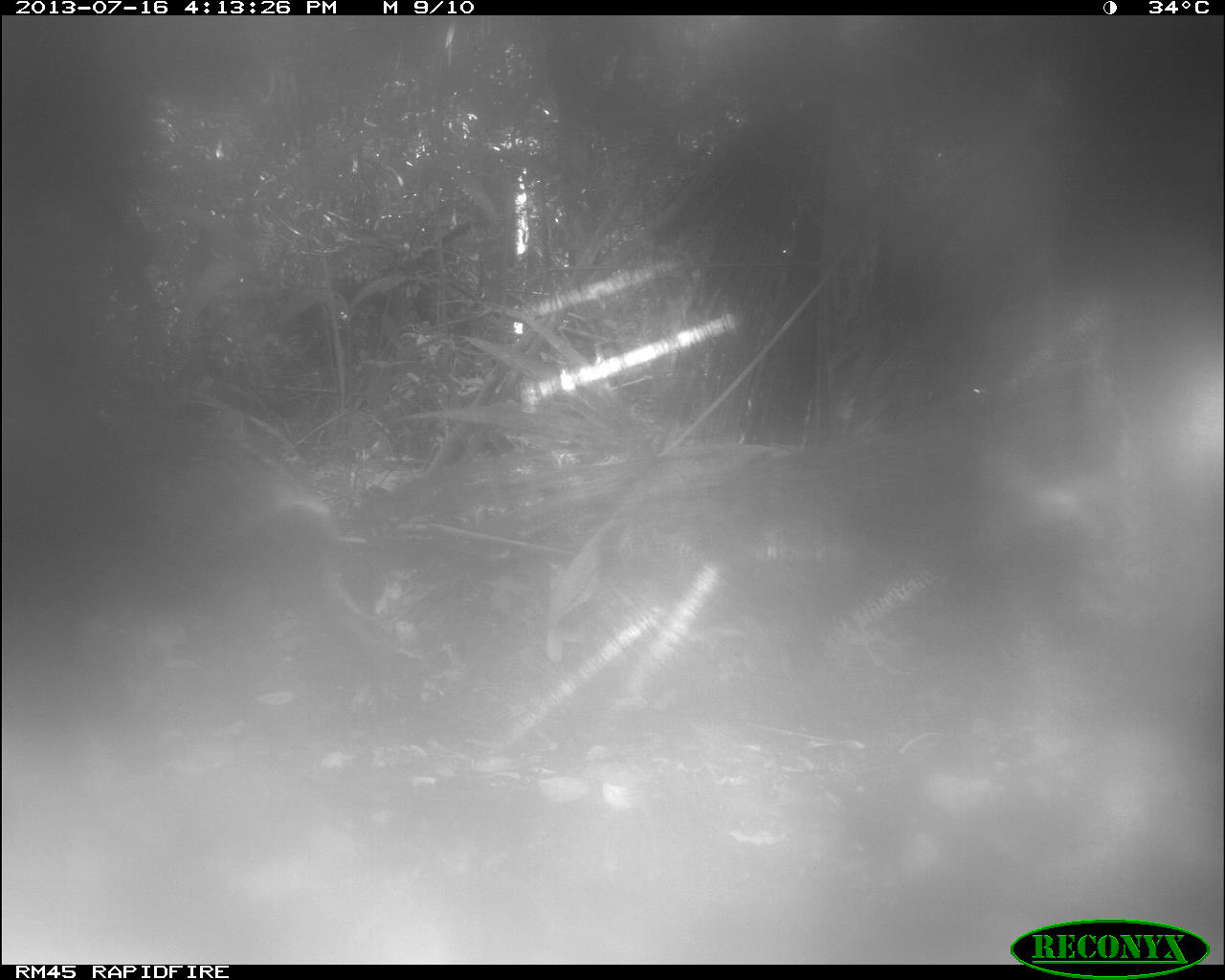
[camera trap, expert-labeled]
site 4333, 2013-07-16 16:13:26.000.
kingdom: Animalia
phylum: Chordata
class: Mammalia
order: Artiodactyla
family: Tayassuidae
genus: Tayassu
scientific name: Tayassu pecari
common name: white-lipped peccary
Tayassu pecari (white-lipped peccary), count 1.